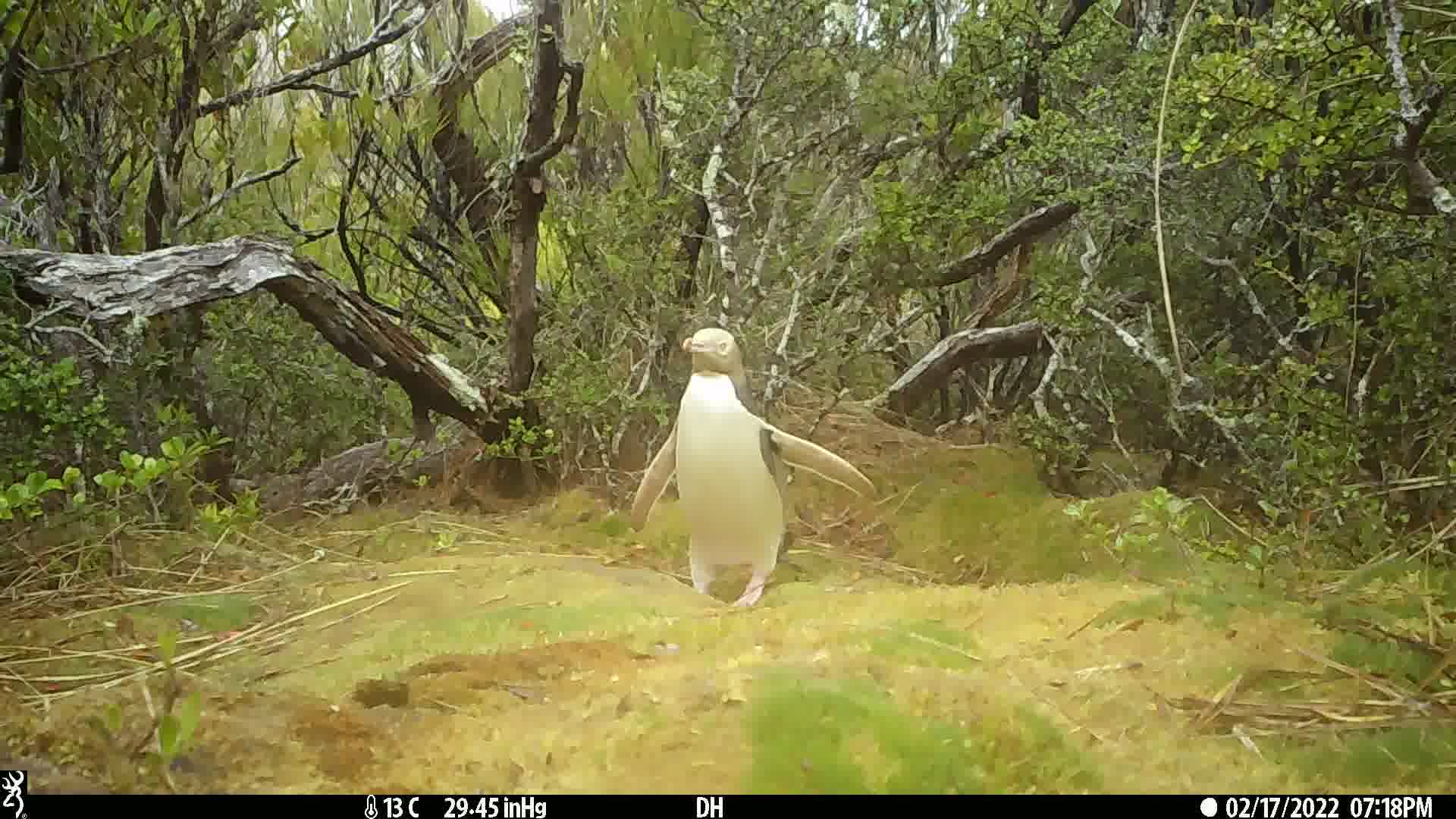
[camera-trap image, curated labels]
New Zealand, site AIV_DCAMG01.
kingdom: Animalia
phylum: Chordata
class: Aves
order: Sphenisciformes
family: Spheniscidae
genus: Megadyptes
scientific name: Megadyptes antipodes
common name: yellow-eyed penguin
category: yellow eyed penguin